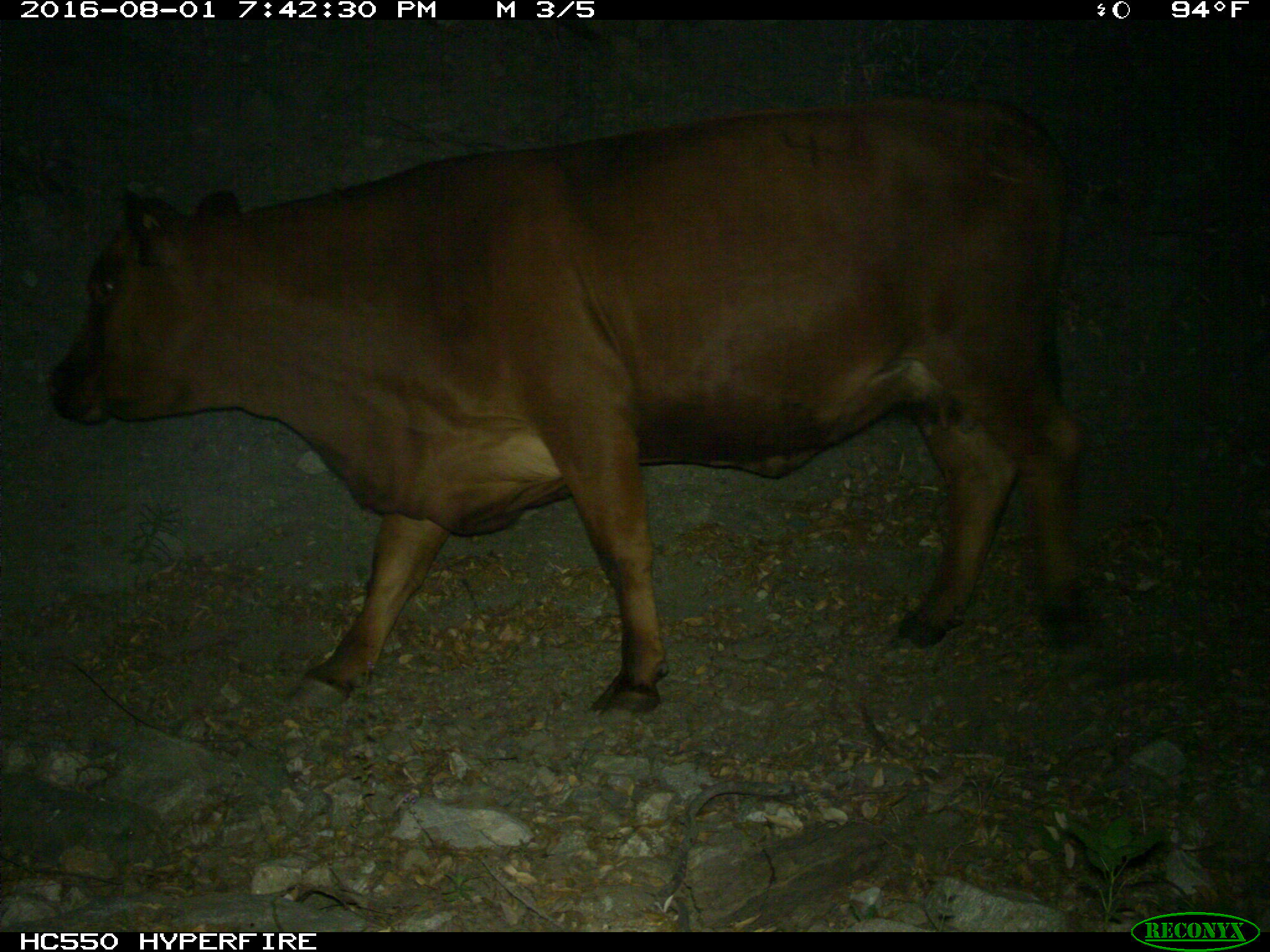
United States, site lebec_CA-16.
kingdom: Animalia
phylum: Chordata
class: Mammalia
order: Artiodactyla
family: Bovidae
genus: Bos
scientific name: Bos taurus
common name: domestic cow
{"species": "Bos taurus (domestic cow)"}